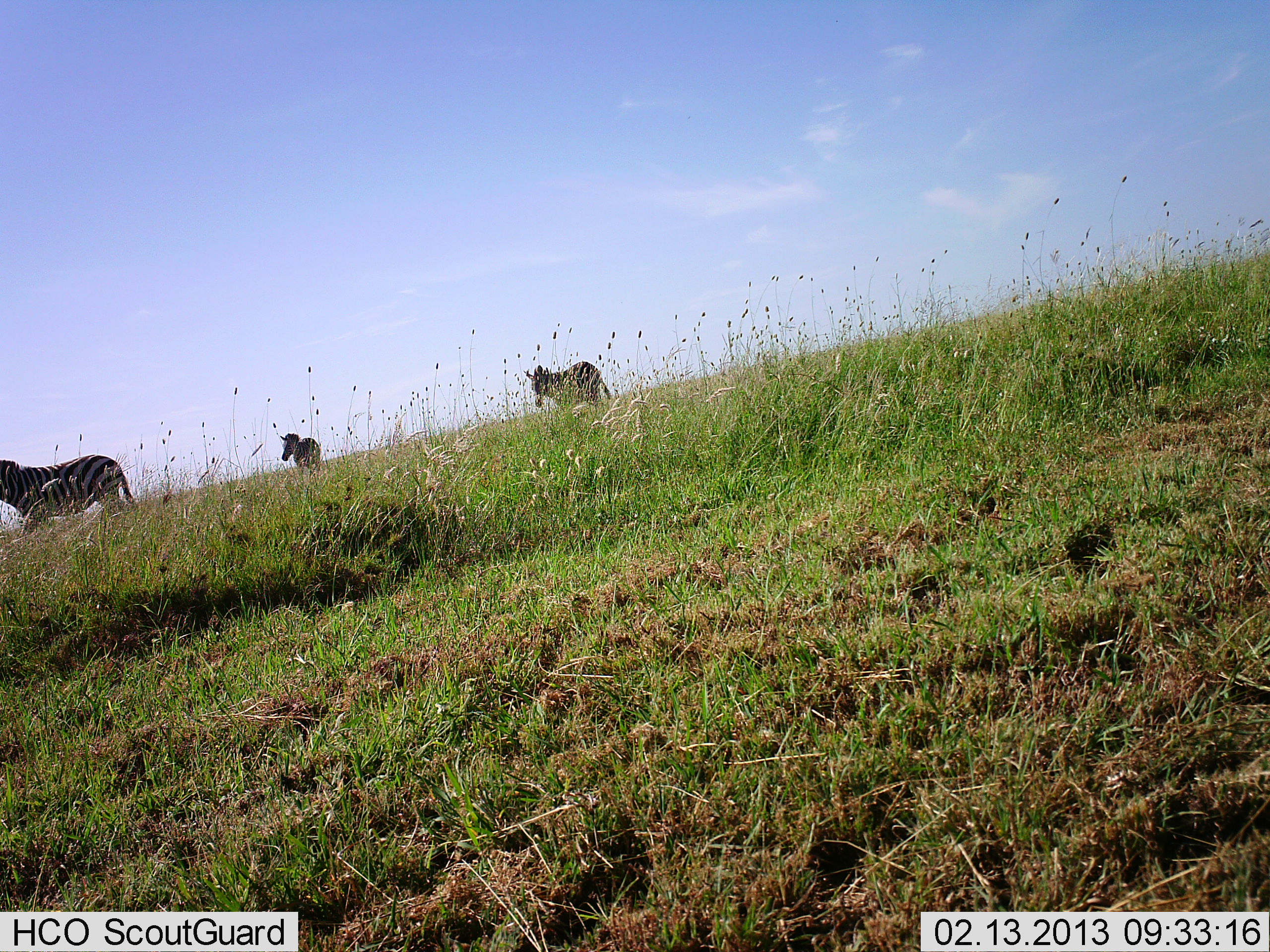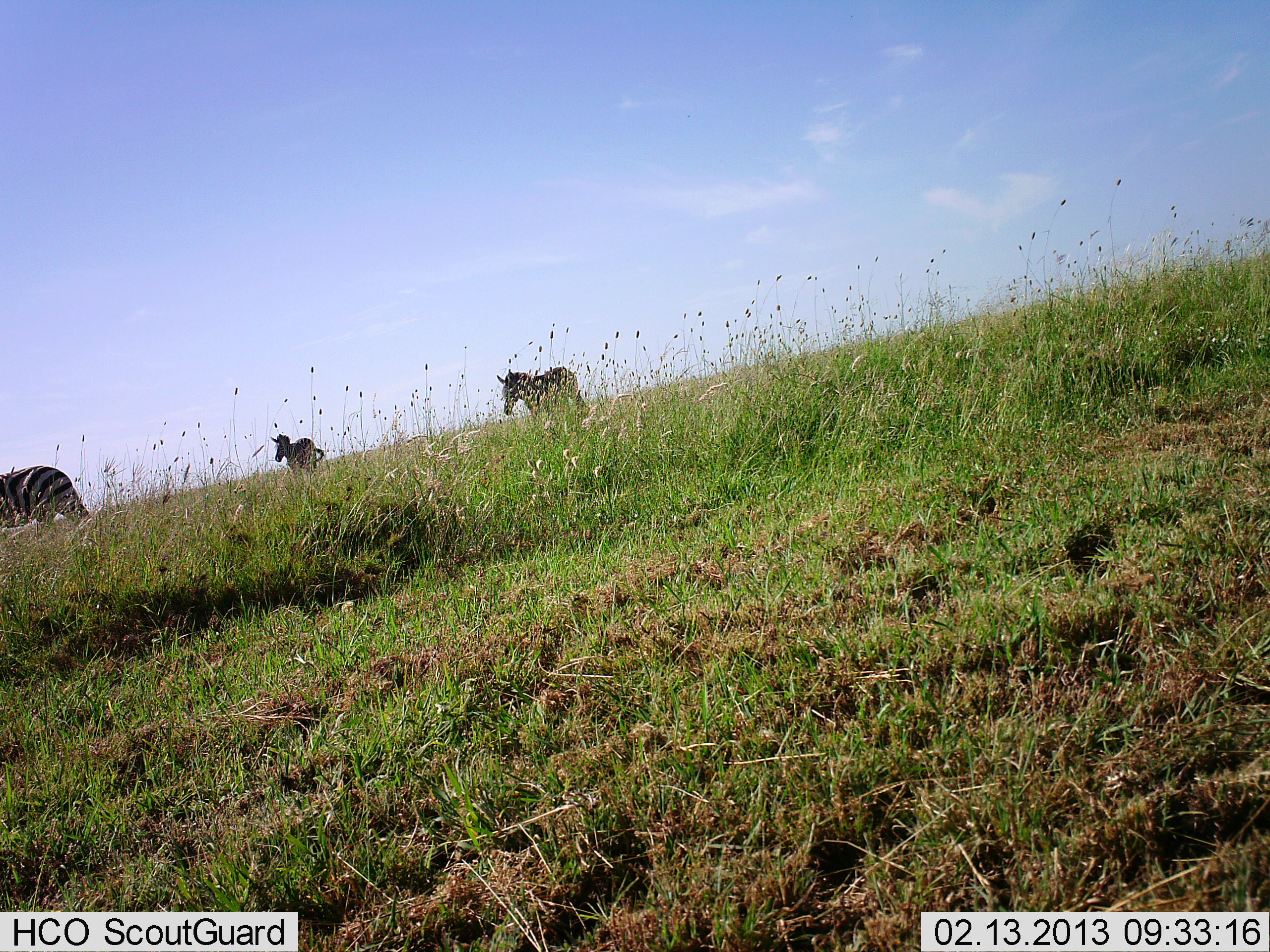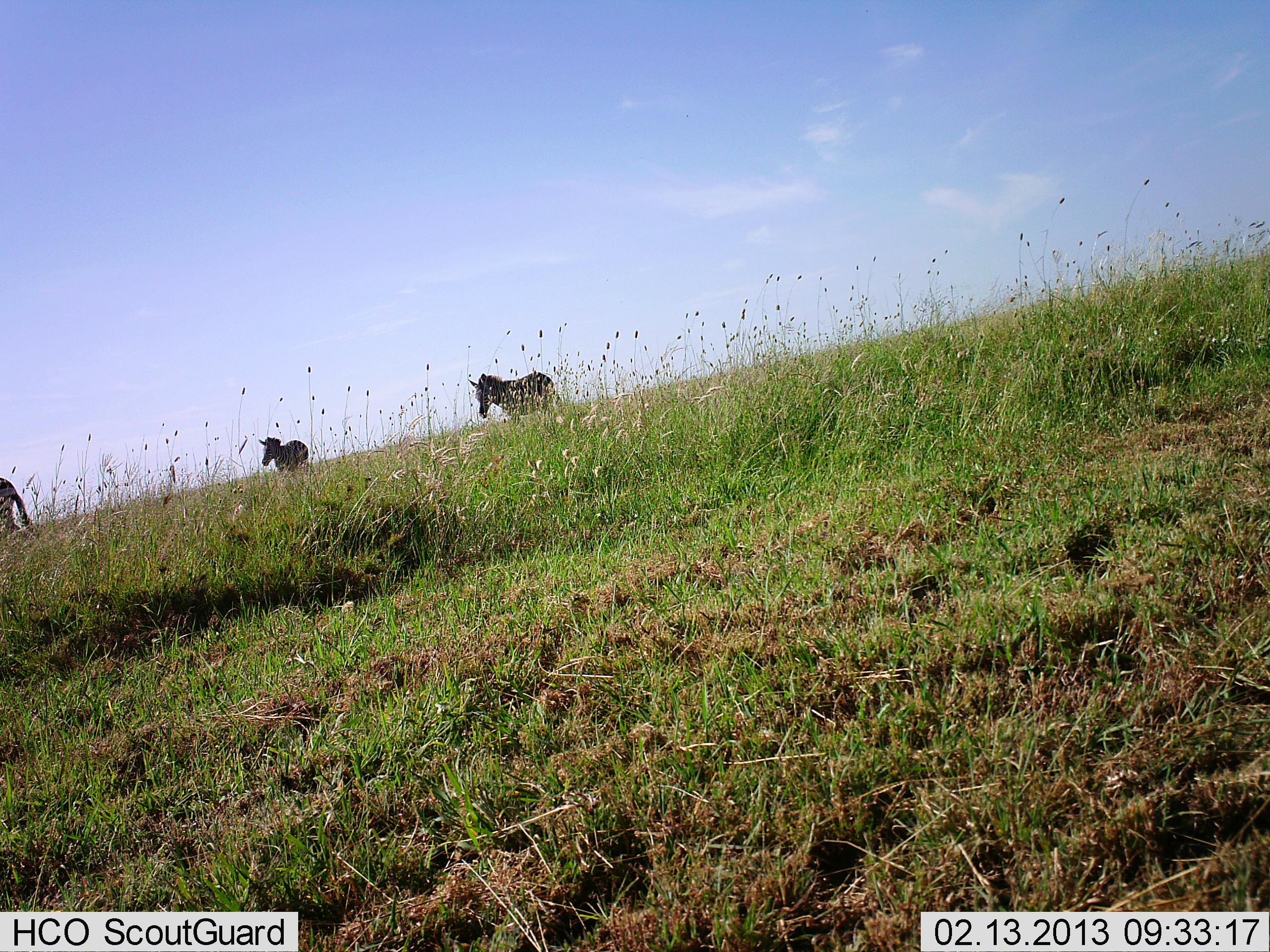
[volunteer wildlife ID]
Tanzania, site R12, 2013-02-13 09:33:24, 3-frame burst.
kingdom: Animalia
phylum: Chordata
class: Mammalia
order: Perissodactyla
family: Equidae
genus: Equus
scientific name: Equus quagga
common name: plains zebra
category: zebra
Zebra (plains zebra) (Equus quagga), count 3. Behavior (volunteer vote fractions): standing 16%, resting 0%, moving 89%, interacting 0%. Young present (vote fraction): 14%. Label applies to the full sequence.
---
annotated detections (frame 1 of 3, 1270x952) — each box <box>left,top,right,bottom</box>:
animal: <box>0,455,134,535</box>; <box>523,360,613,410</box>; <box>279,432,321,471</box>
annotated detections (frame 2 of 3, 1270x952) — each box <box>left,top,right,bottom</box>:
animal: <box>0,465,90,533</box>; <box>497,366,586,416</box>; <box>269,434,324,471</box>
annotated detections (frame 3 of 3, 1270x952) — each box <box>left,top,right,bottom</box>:
animal: <box>467,370,560,422</box>; <box>0,477,34,534</box>; <box>258,437,311,473</box>